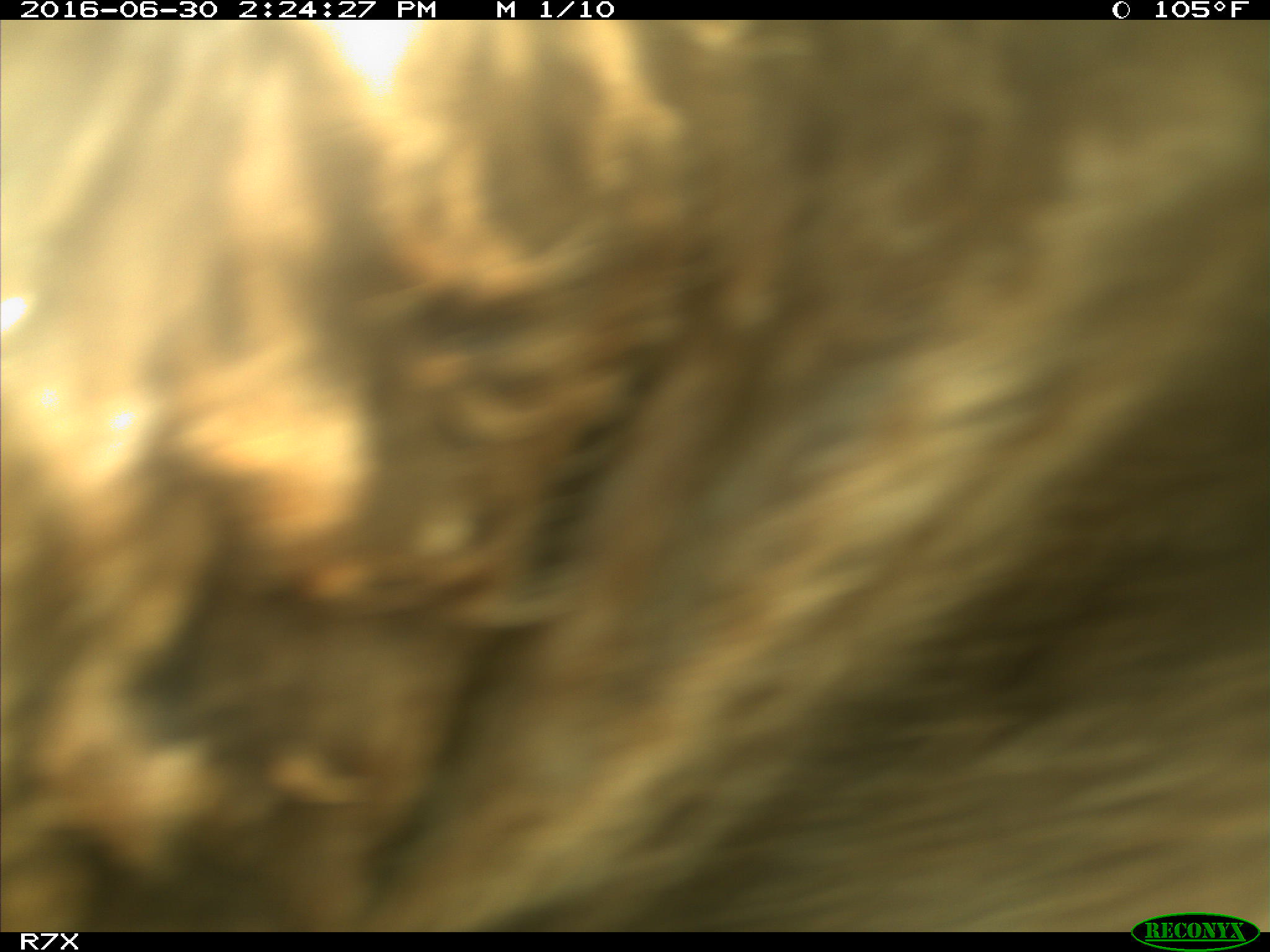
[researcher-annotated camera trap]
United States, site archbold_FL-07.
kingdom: Animalia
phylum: Chordata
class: Mammalia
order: Artiodactyla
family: Bovidae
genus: Bos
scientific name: Bos taurus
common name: domestic cow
Bos taurus (domestic cow).